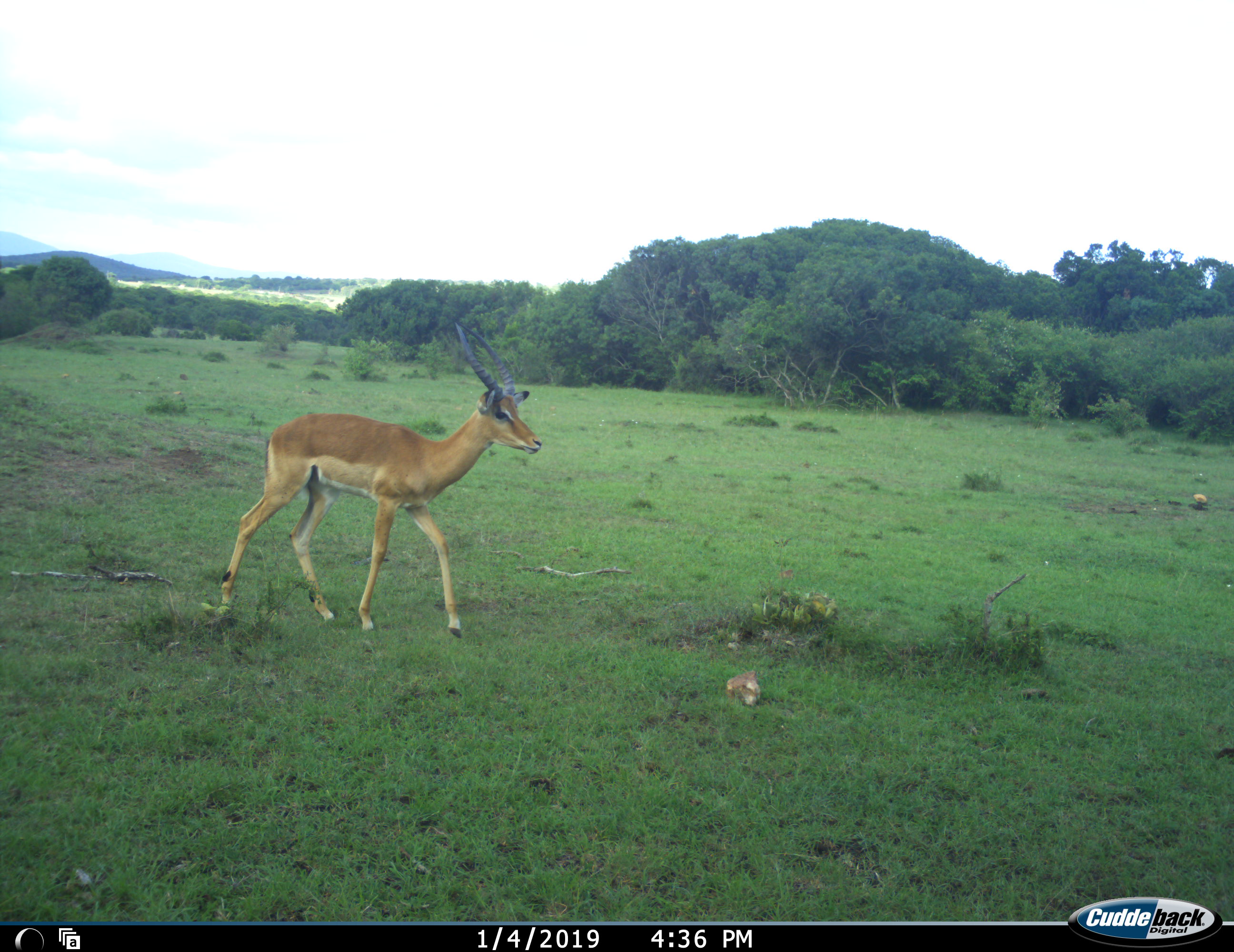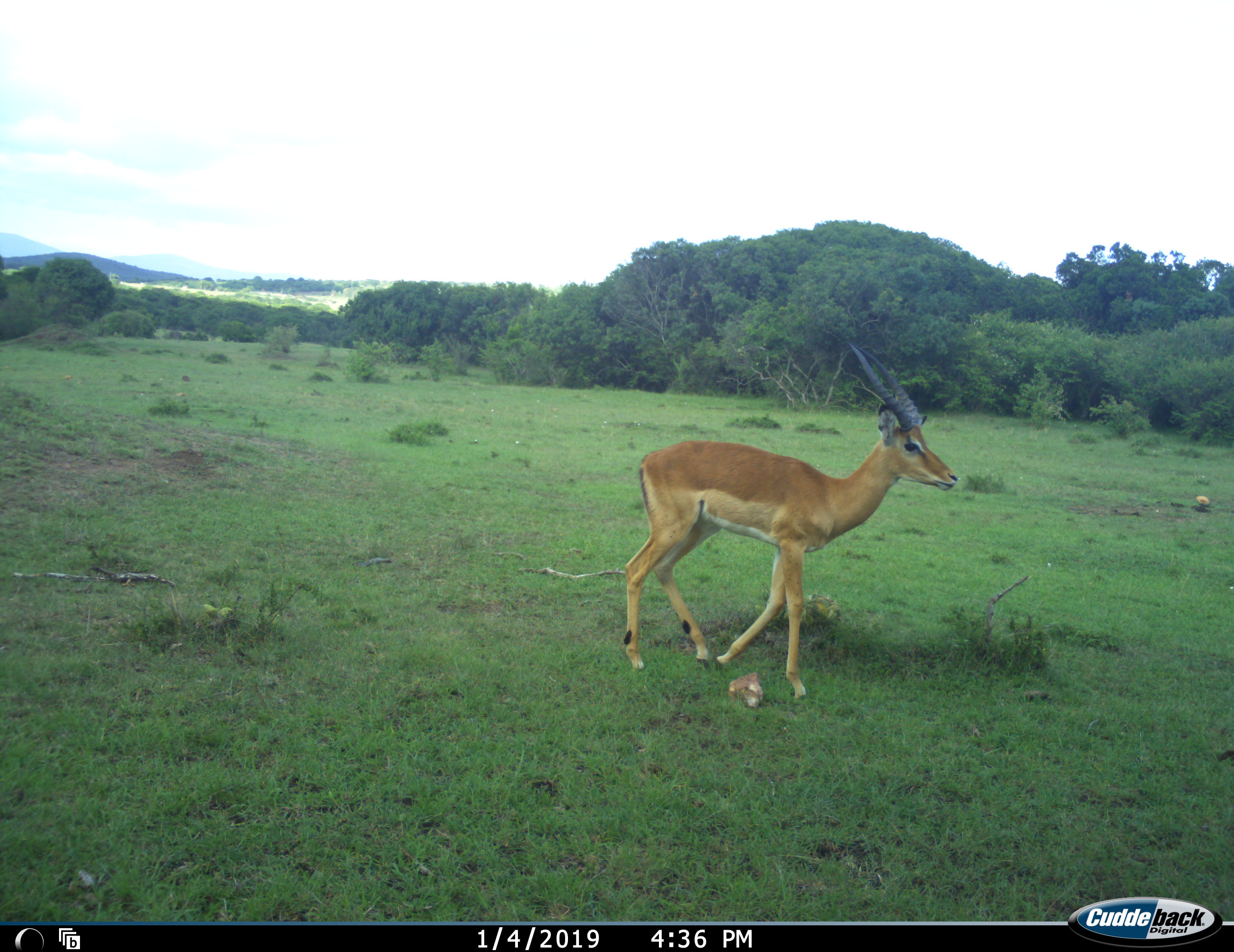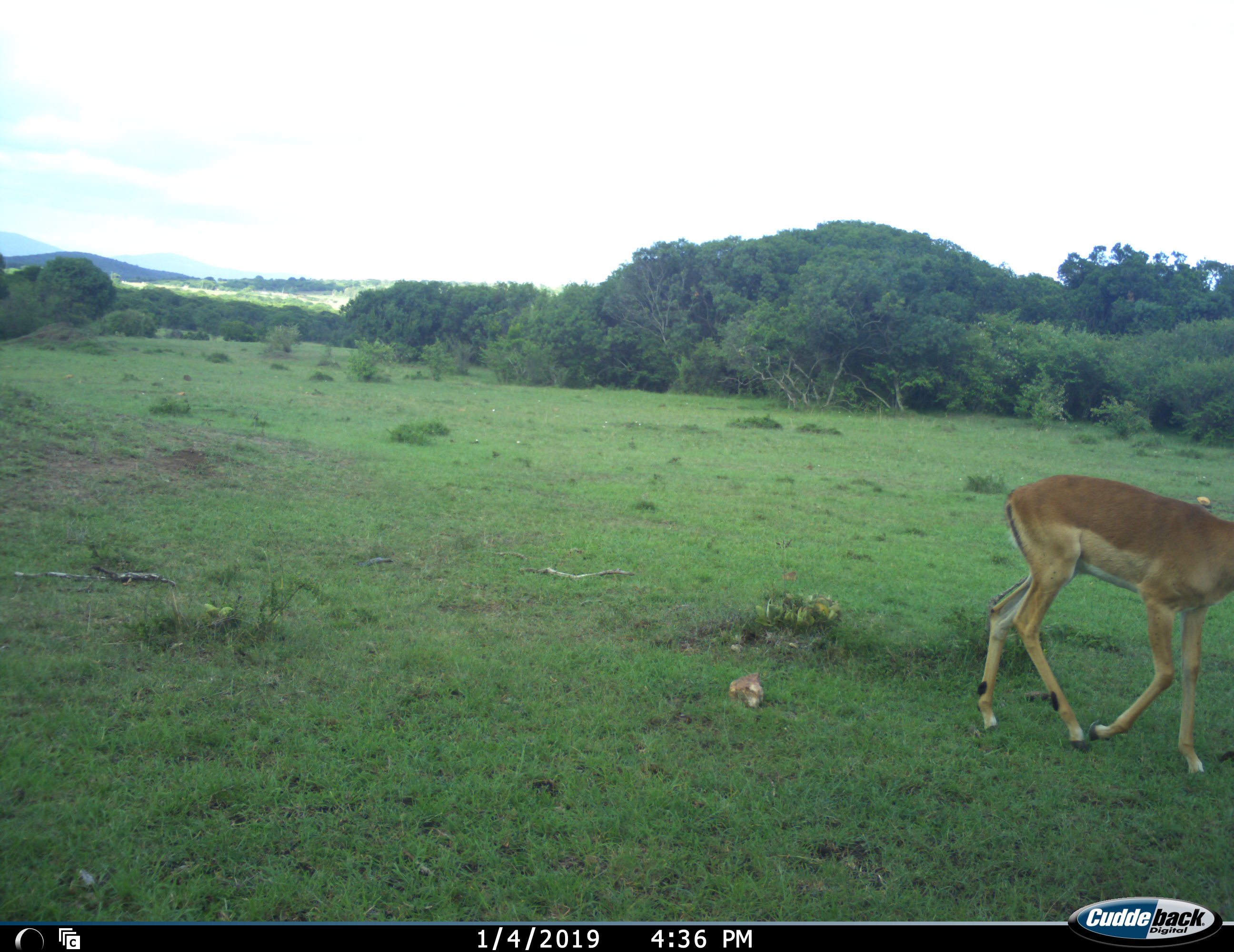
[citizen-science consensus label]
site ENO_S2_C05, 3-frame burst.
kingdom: Animalia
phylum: Chordata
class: Mammalia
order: Artiodactyla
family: Bovidae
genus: Aepyceros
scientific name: Aepyceros melampus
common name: impala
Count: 1.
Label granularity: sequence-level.